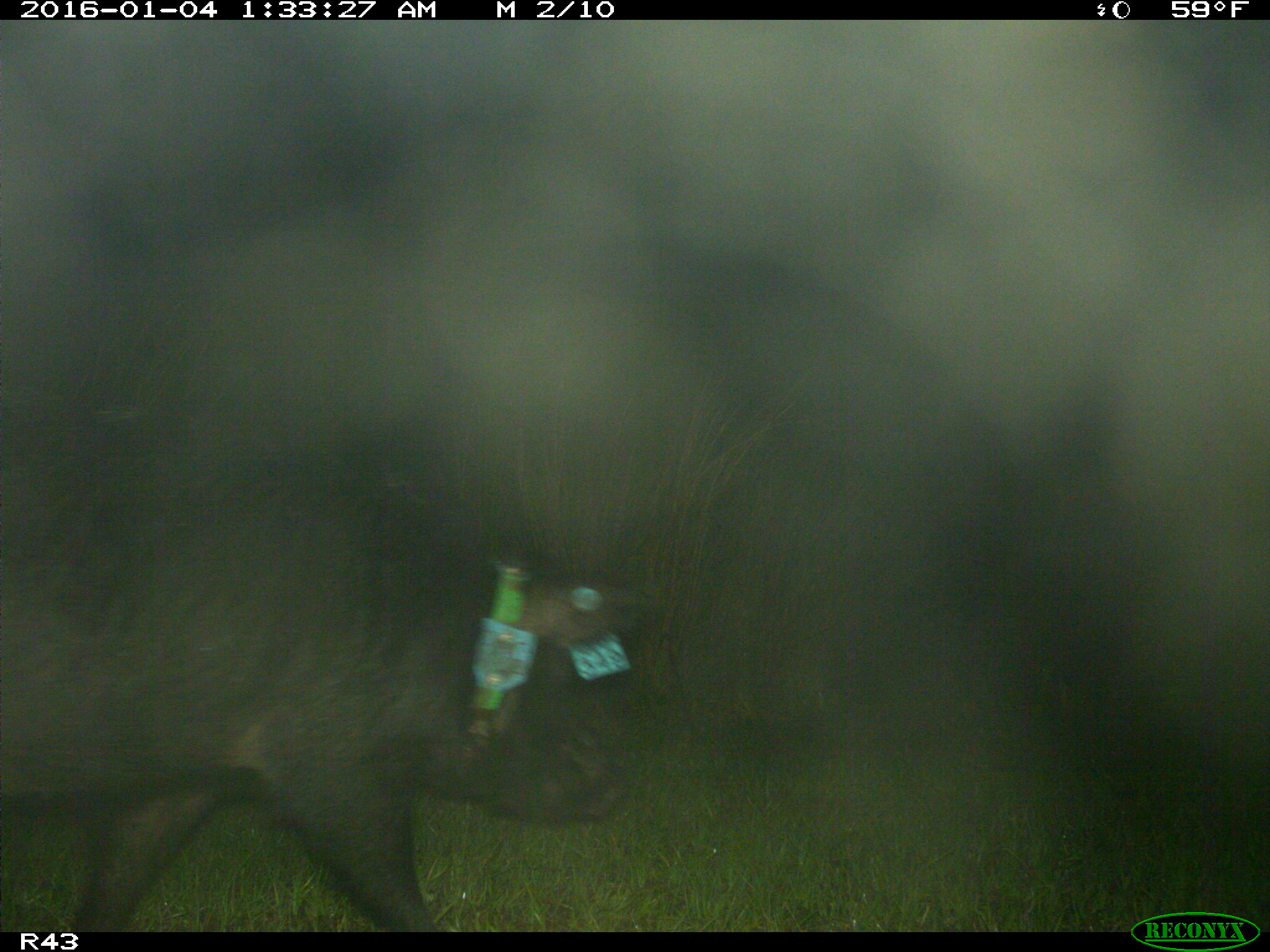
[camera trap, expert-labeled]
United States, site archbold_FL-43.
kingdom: Animalia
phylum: Chordata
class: Mammalia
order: Artiodactyla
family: Suidae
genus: Sus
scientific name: Sus scrofa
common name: wild boar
Sus scrofa (wild boar).